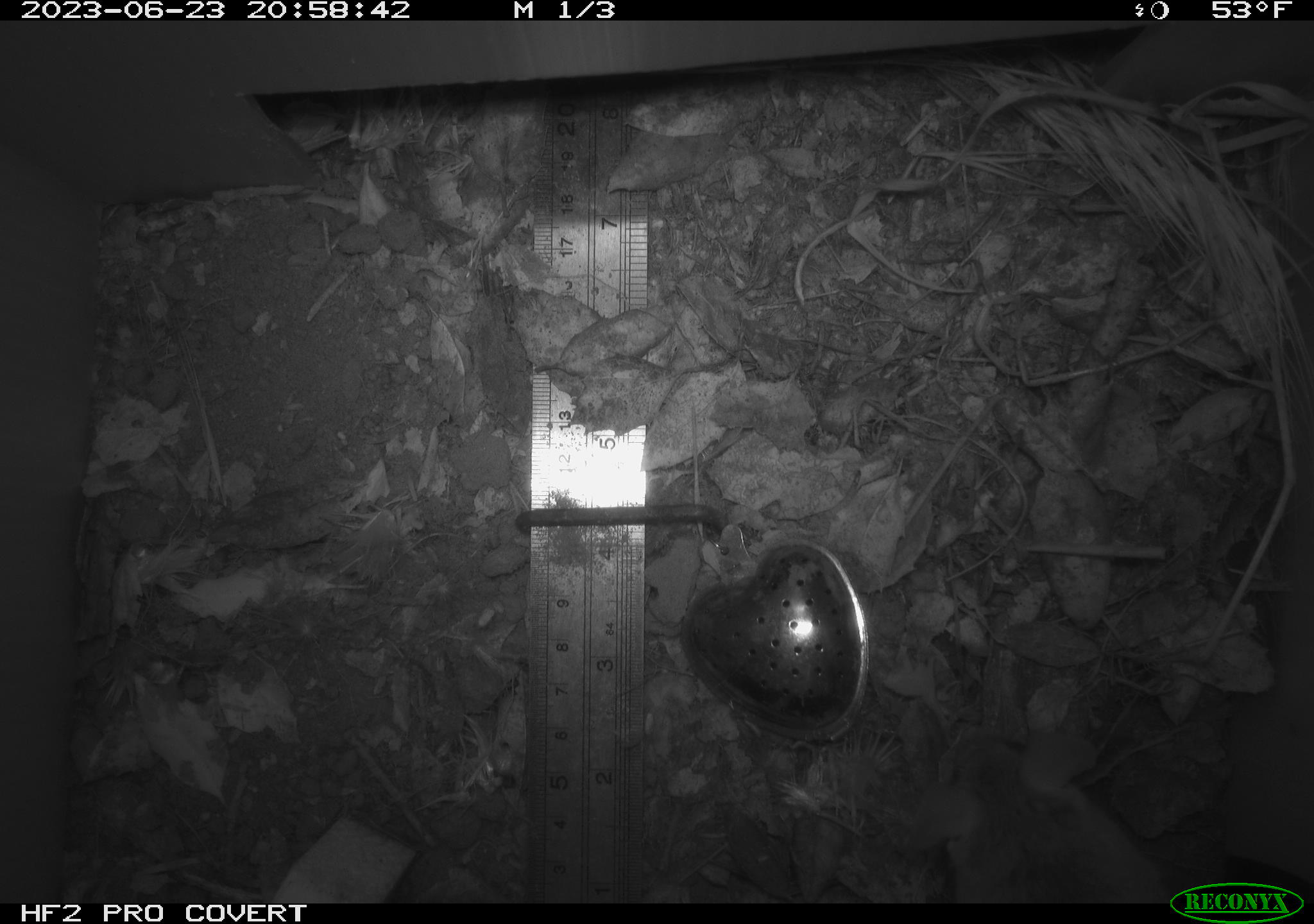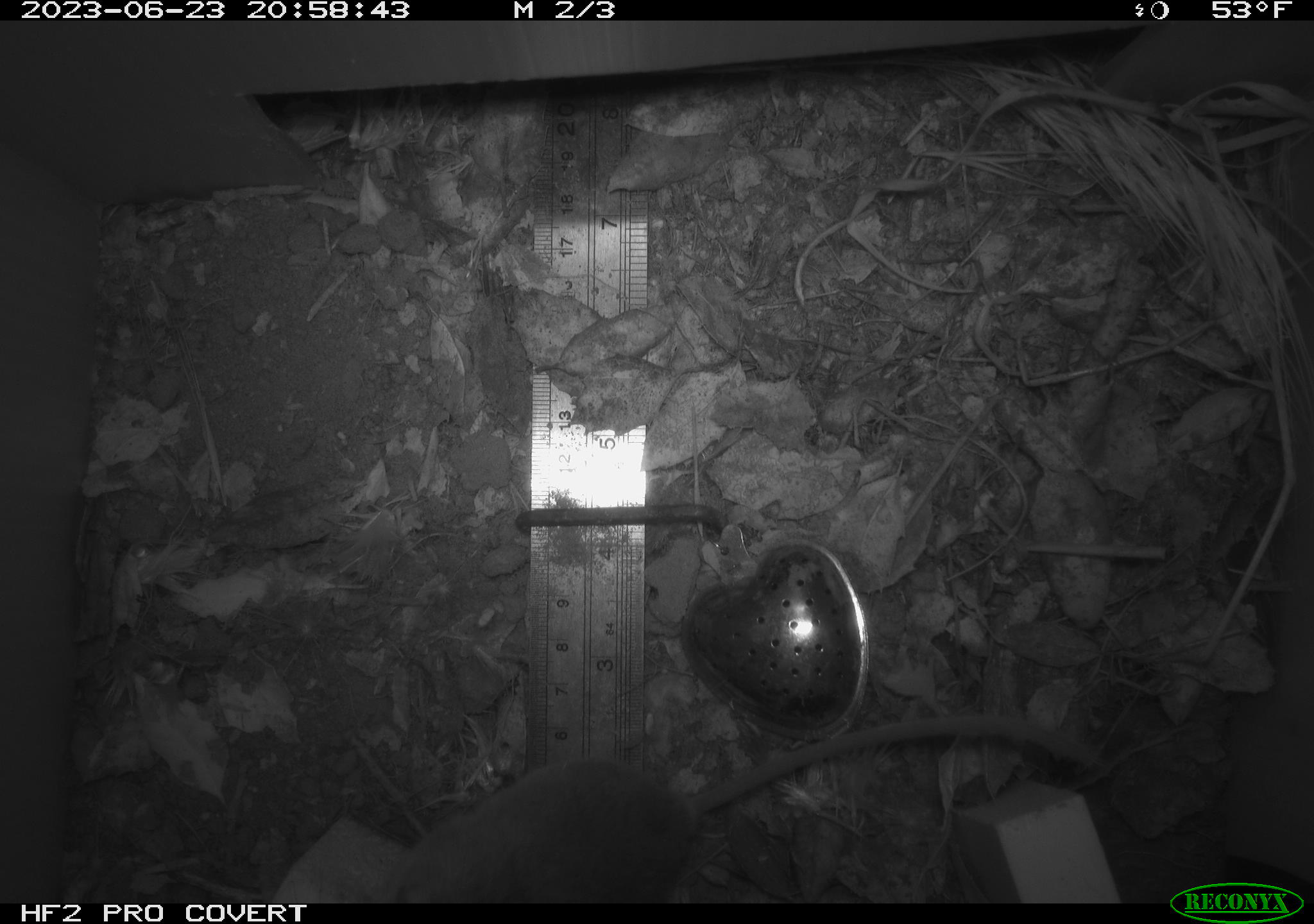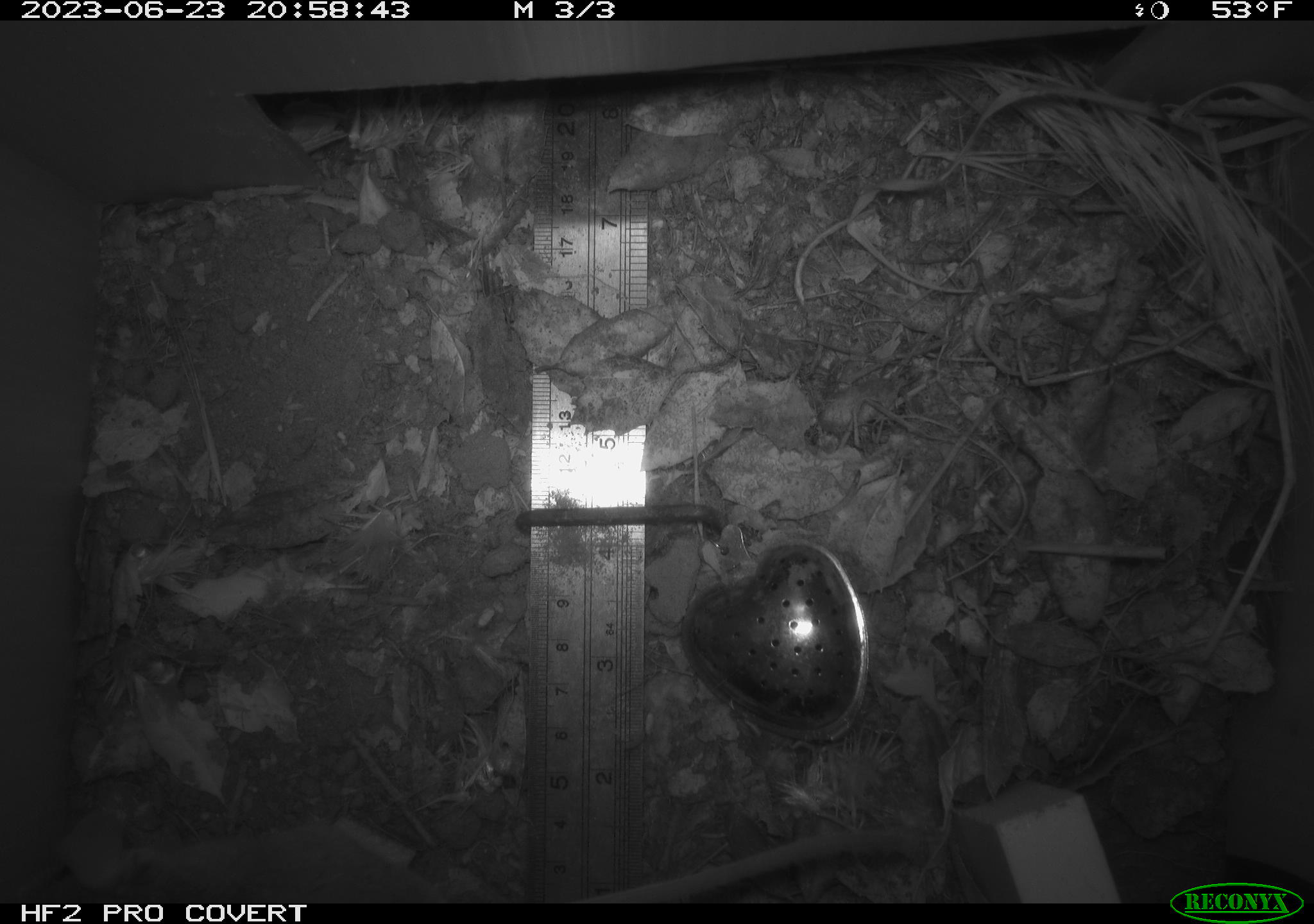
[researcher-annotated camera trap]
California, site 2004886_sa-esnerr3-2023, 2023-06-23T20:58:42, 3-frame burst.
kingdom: Animalia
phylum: Chordata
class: Mammalia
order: Rodentia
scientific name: Rodentia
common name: mouse species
Mouse species (Rodentia).